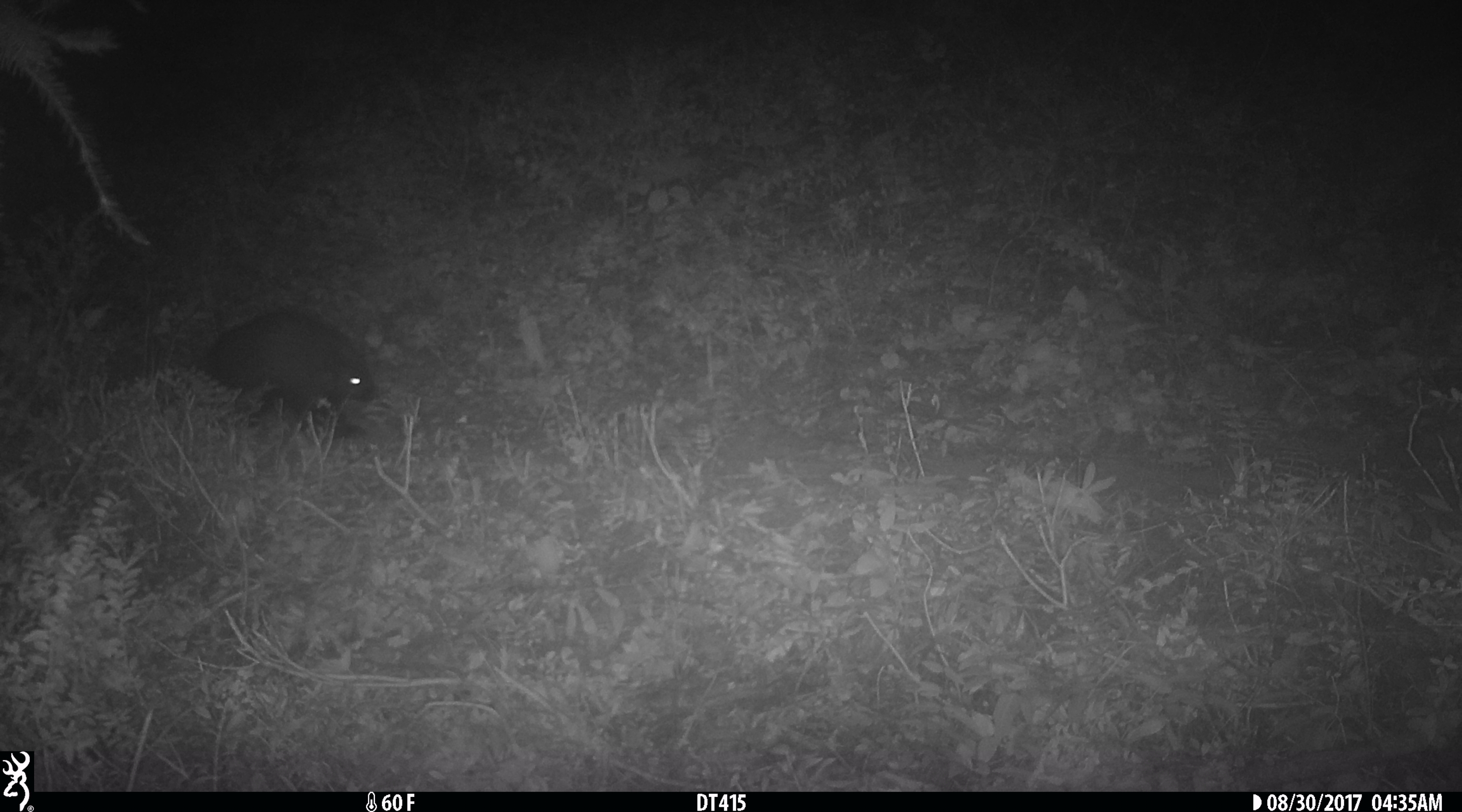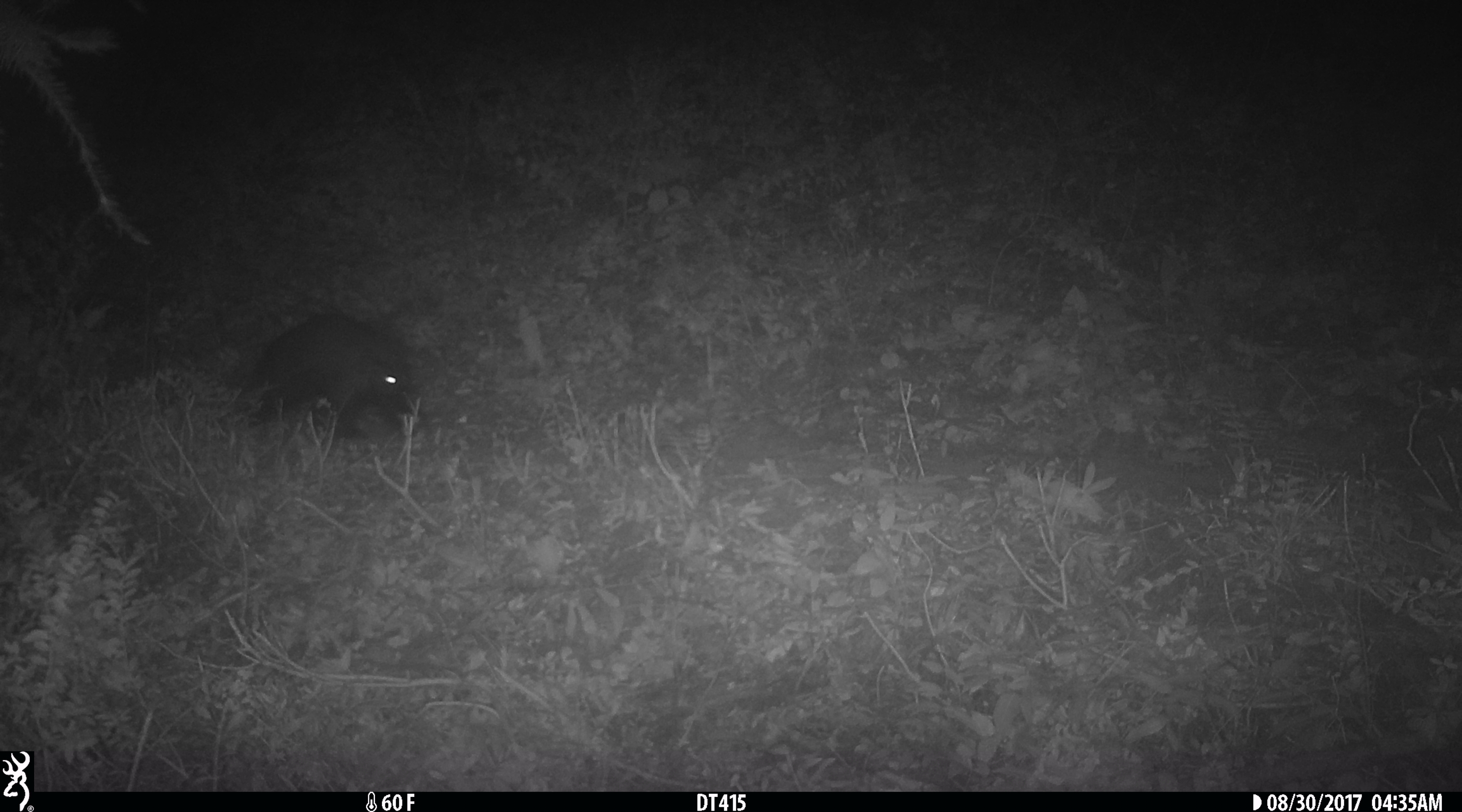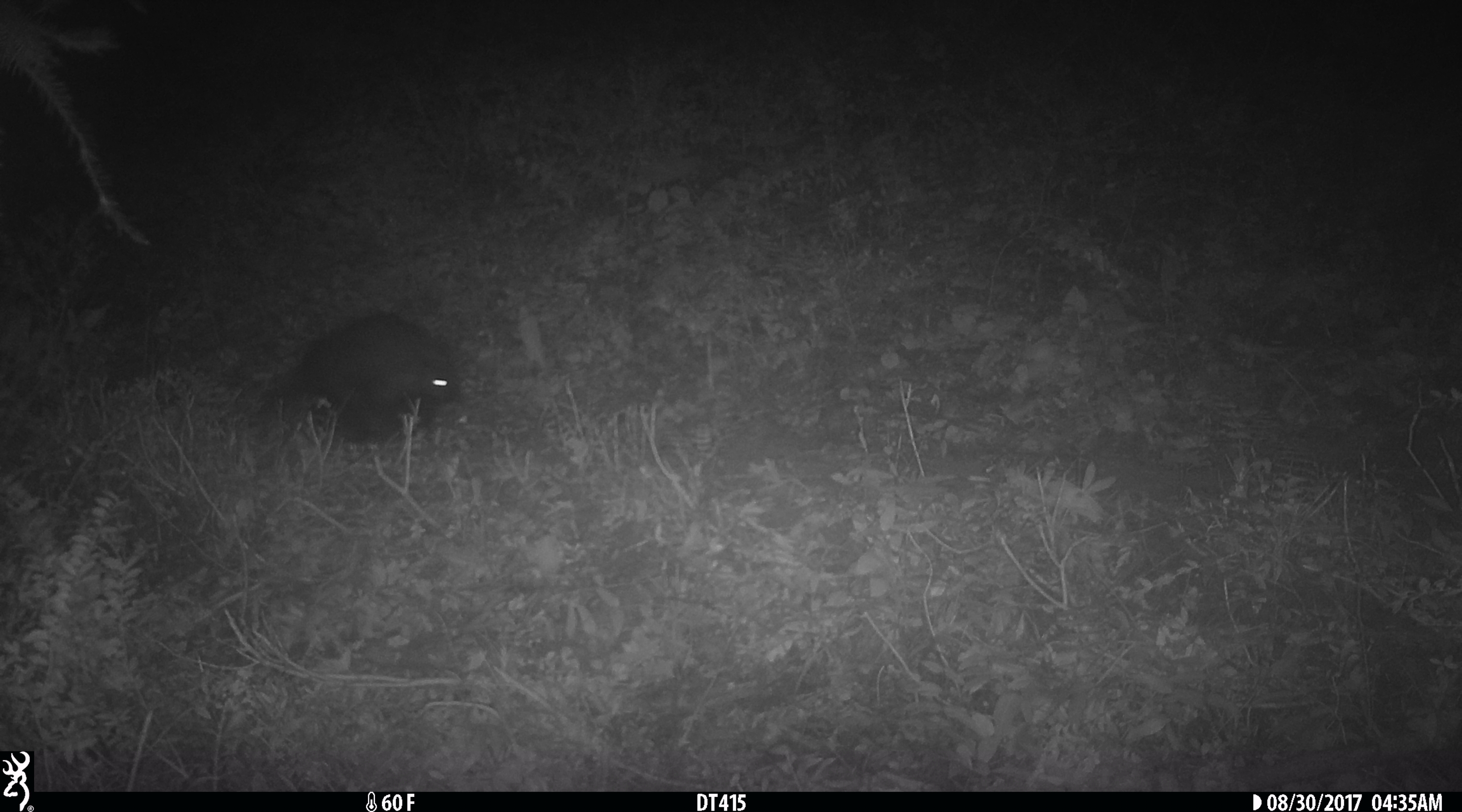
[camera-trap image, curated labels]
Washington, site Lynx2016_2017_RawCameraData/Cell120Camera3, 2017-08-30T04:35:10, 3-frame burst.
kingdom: Animalia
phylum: Chordata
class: Mammalia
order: Rodentia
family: Erethizontidae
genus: Erethizon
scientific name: Erethizon dorsatum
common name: north american porcupine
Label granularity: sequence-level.